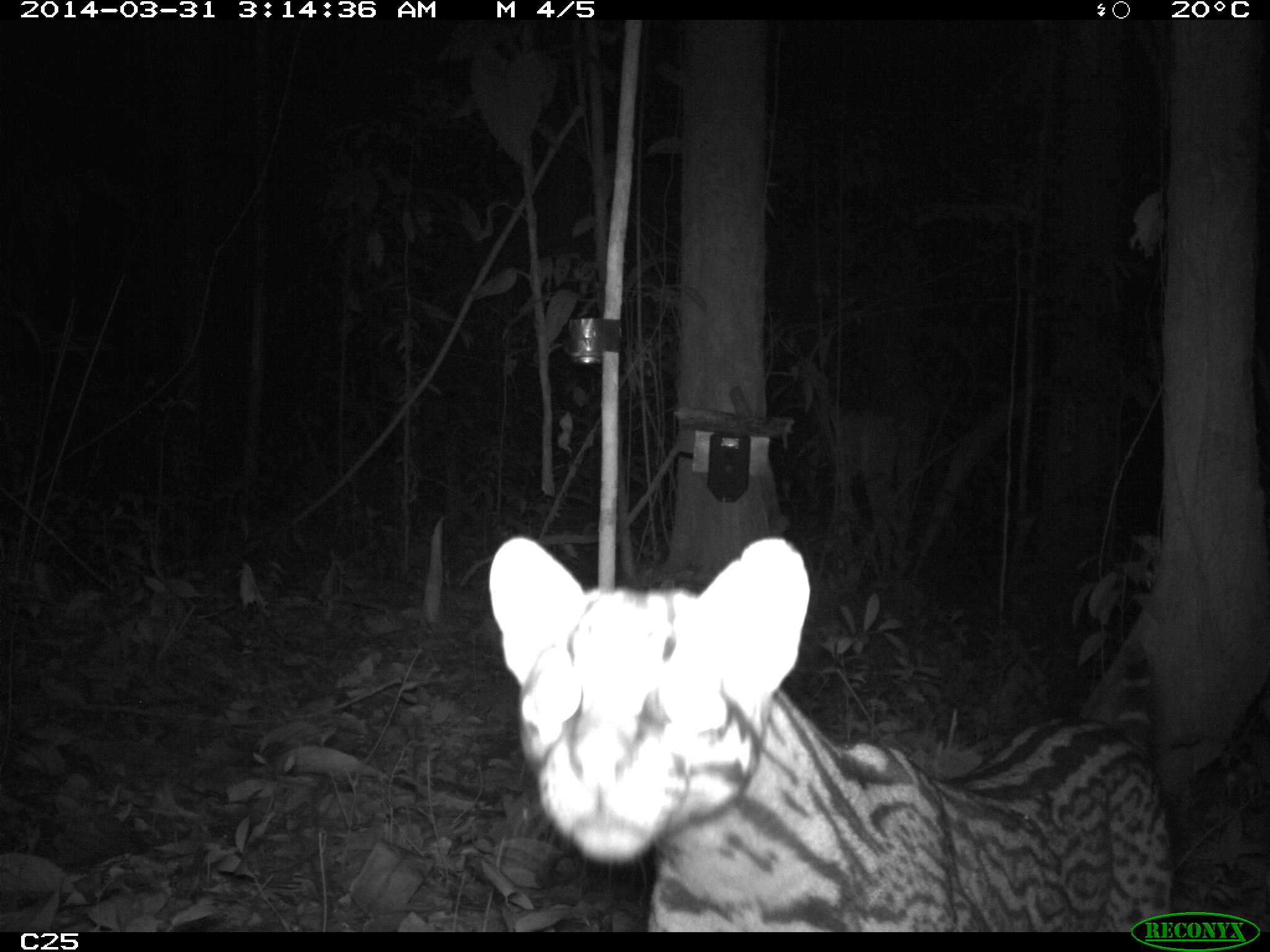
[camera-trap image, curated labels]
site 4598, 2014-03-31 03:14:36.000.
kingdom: Animalia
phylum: Chordata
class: Mammalia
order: Carnivora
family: Felidae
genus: Leopardus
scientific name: Leopardus pardalis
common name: ocelot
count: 1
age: adult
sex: female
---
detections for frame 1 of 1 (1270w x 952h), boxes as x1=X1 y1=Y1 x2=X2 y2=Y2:
leopardus pardalis: x1=487 y1=537 x2=1175 y2=932